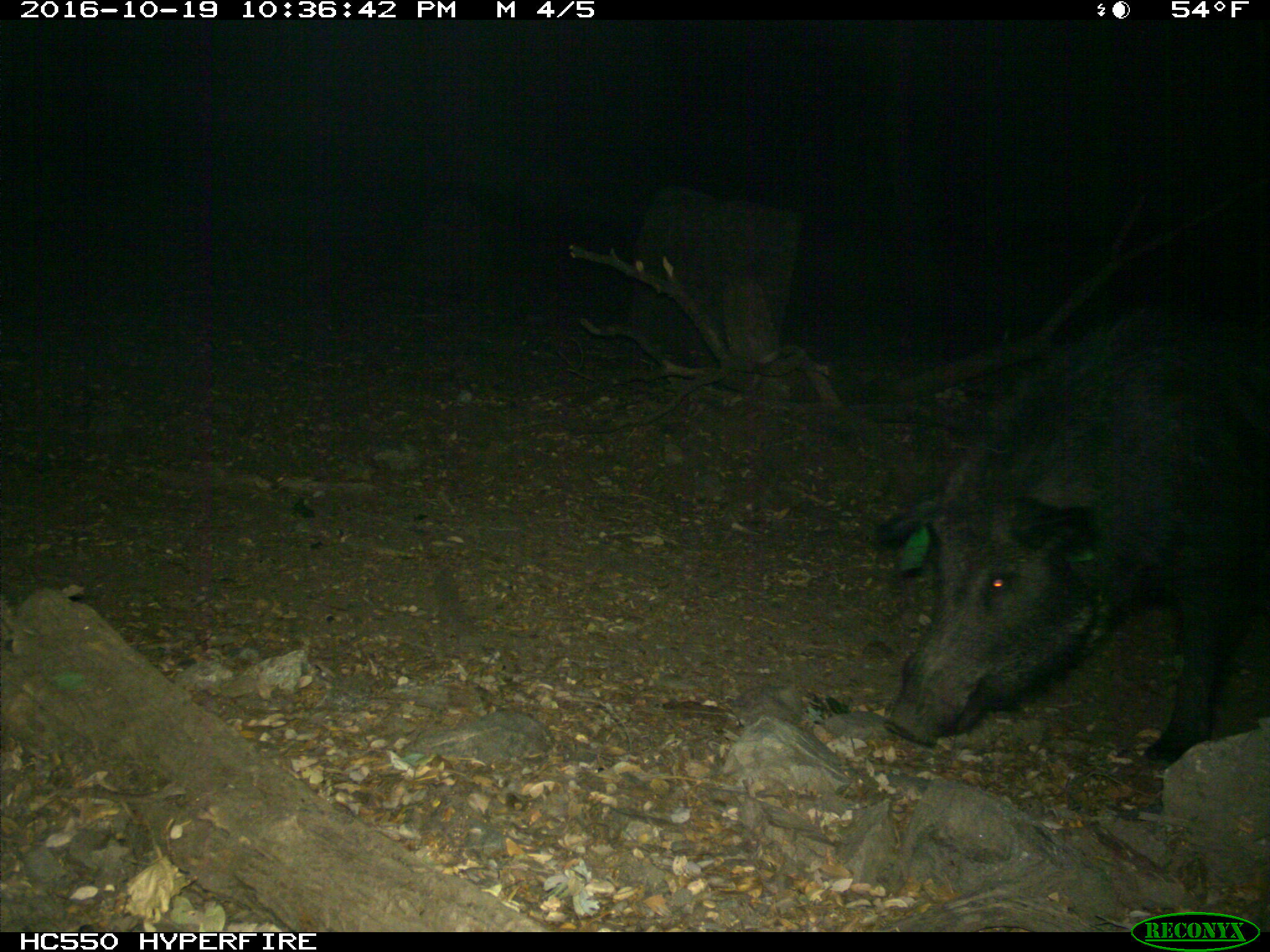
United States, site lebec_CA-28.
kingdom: Animalia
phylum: Chordata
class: Mammalia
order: Artiodactyla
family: Suidae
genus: Sus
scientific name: Sus scrofa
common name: wild boar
Sus scrofa (wild boar).